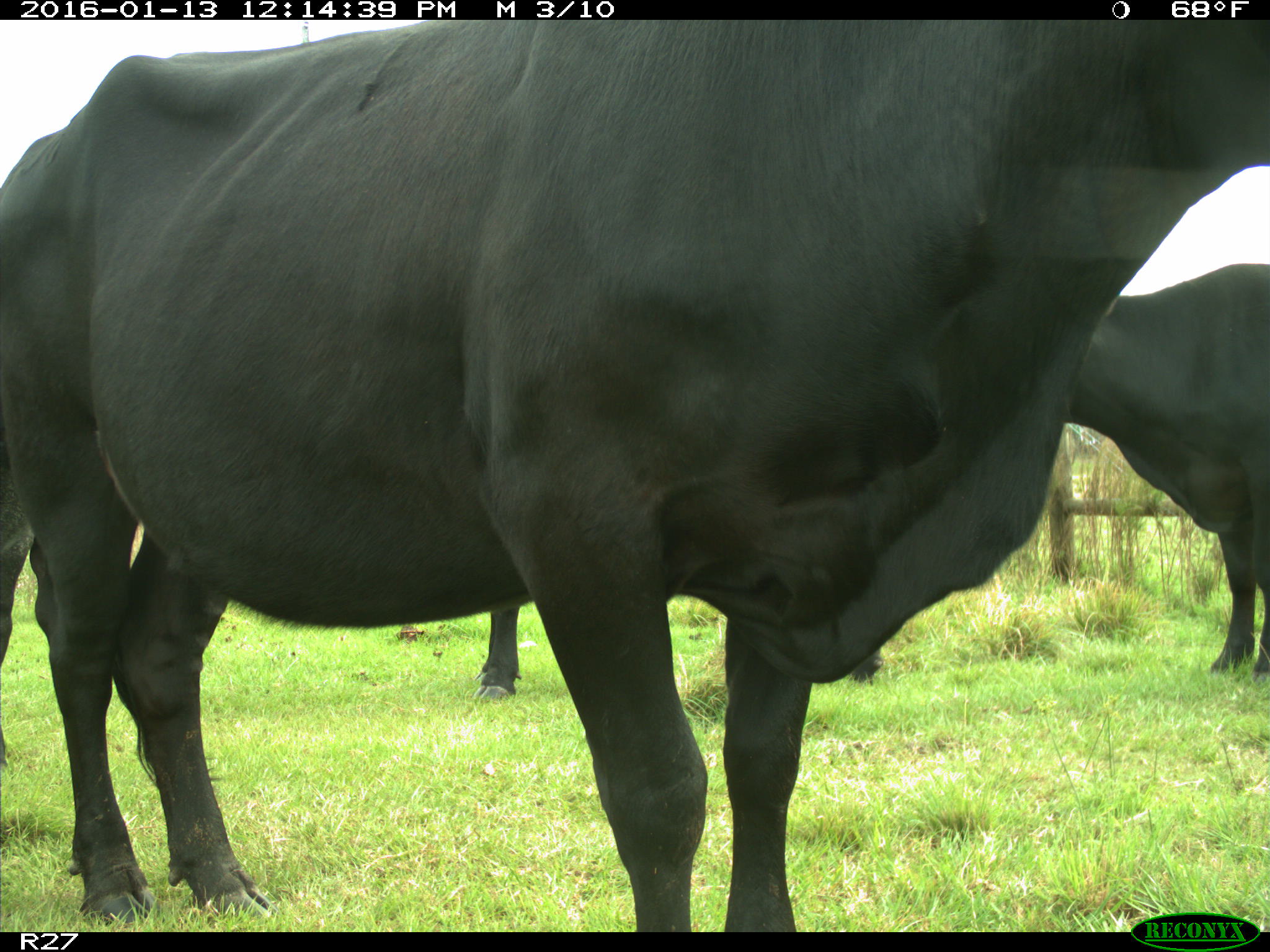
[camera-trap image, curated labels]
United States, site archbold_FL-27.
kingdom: Animalia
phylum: Chordata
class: Mammalia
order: Artiodactyla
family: Bovidae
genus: Bos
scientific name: Bos taurus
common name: domestic cow